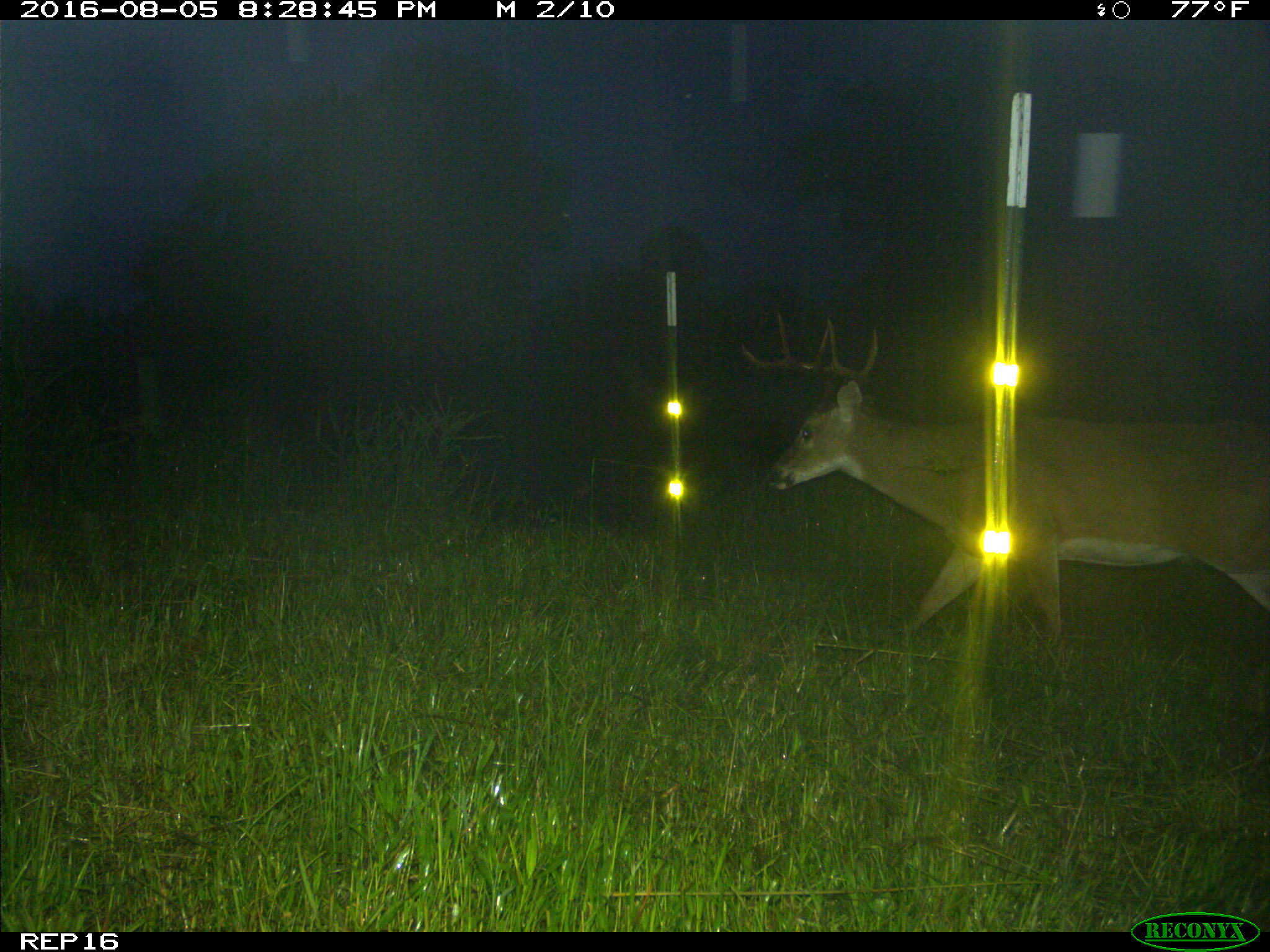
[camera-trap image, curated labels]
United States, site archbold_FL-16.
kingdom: Animalia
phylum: Chordata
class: Mammalia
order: Artiodactyla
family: Cervidae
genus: Odocoileus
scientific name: Odocoileus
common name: deer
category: unidentified deer